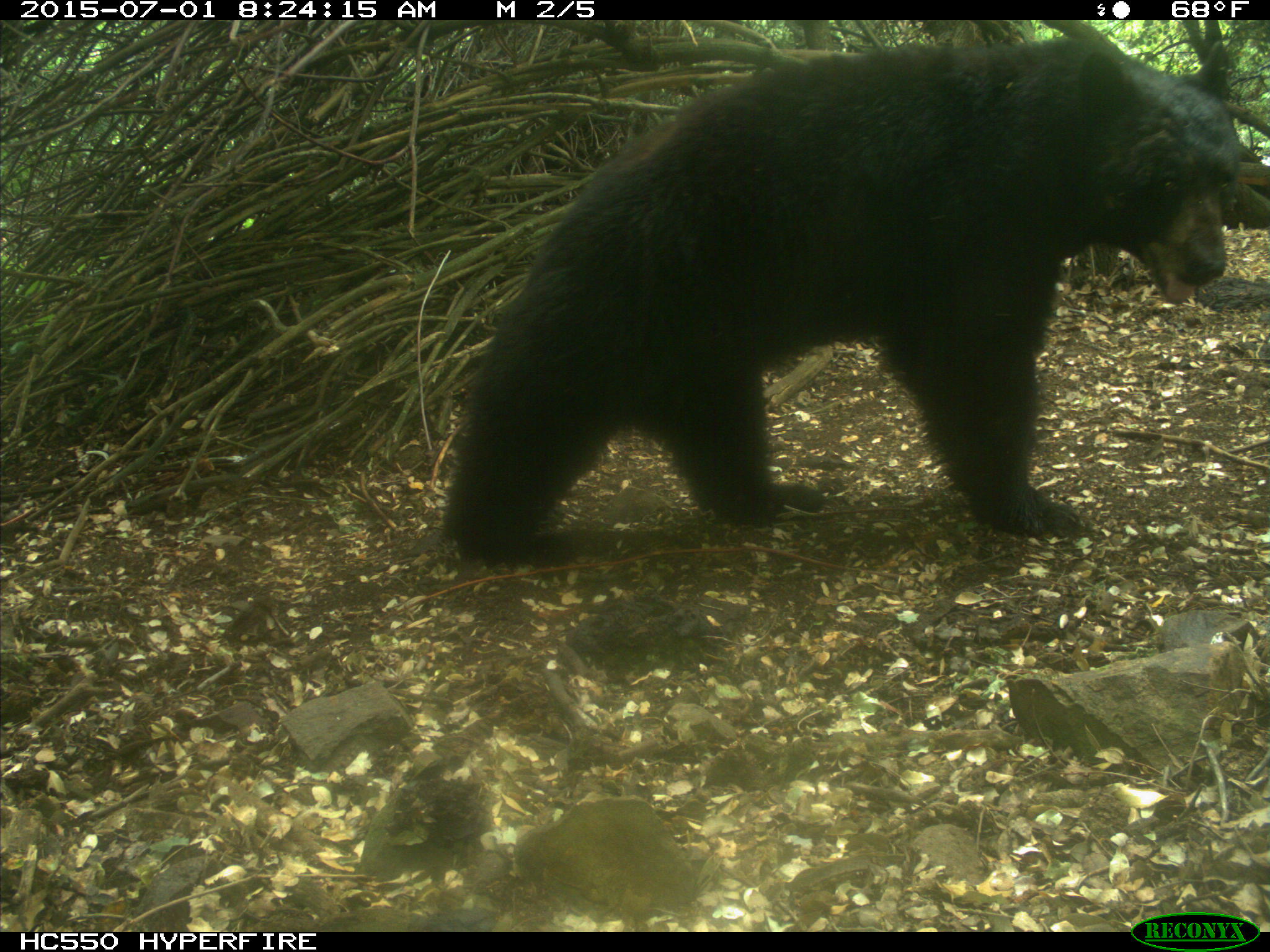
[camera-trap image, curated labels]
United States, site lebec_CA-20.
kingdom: Animalia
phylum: Chordata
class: Mammalia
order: Carnivora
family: Ursidae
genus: Ursus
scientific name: Ursus americanus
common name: american black bear